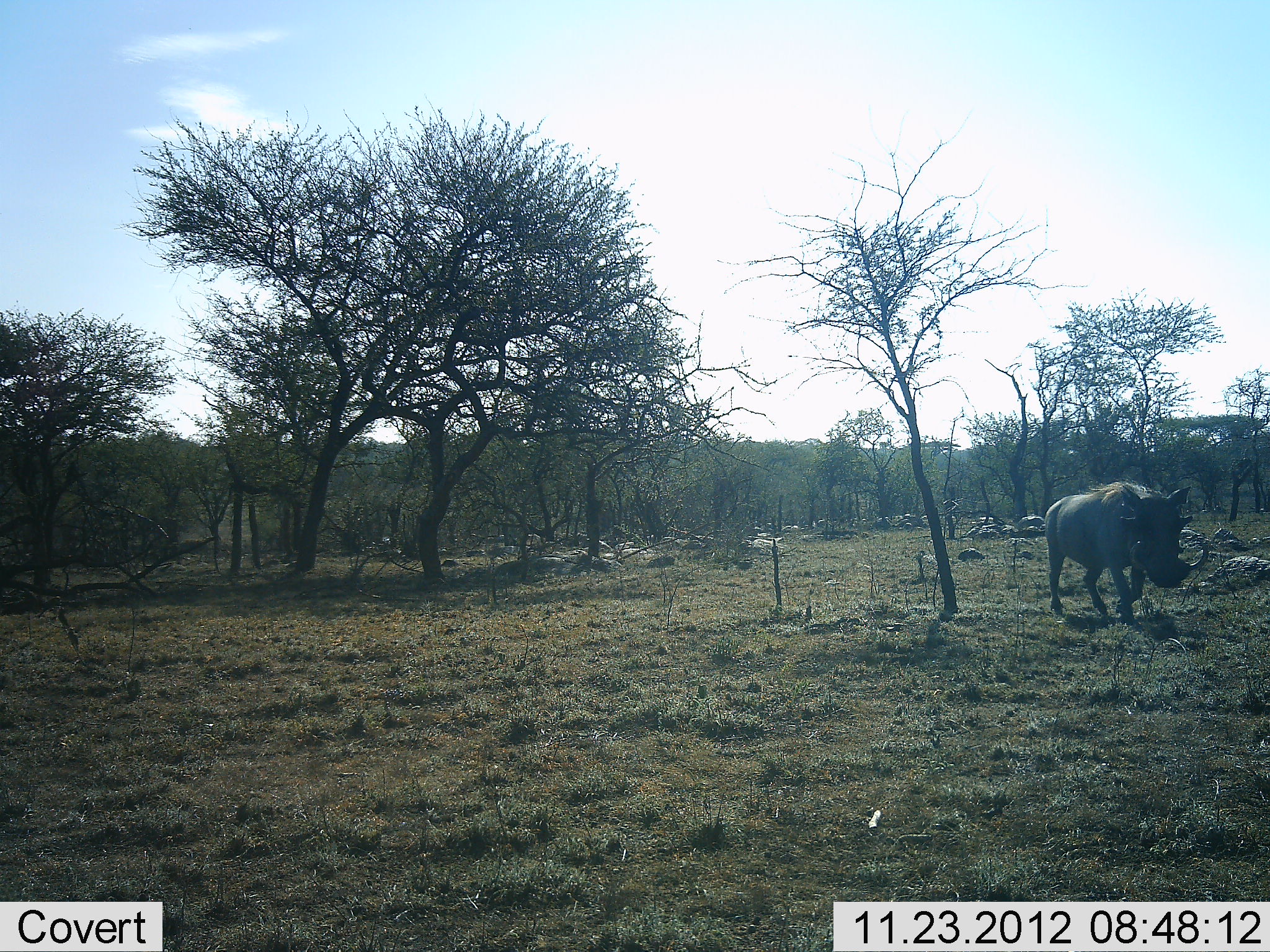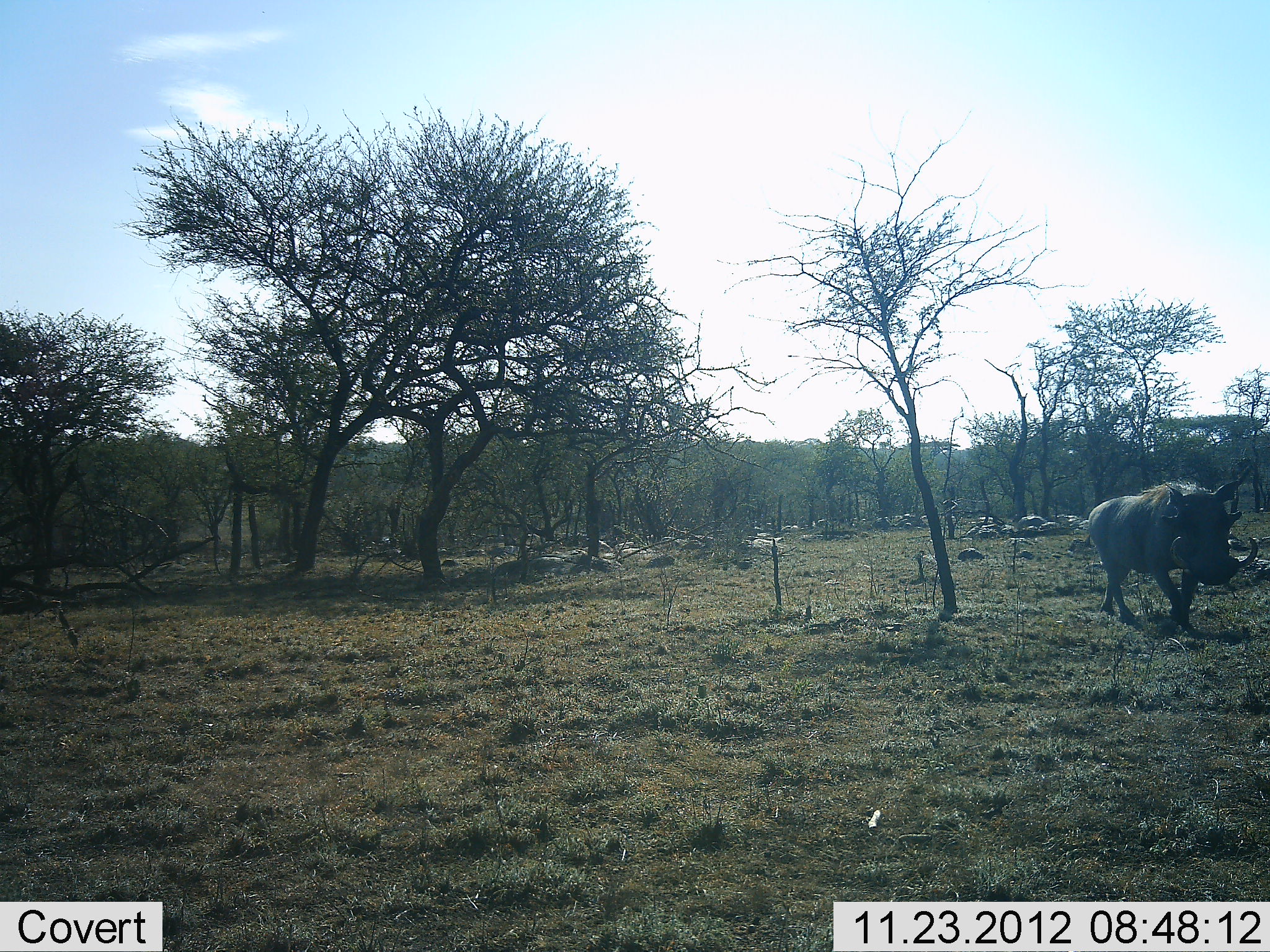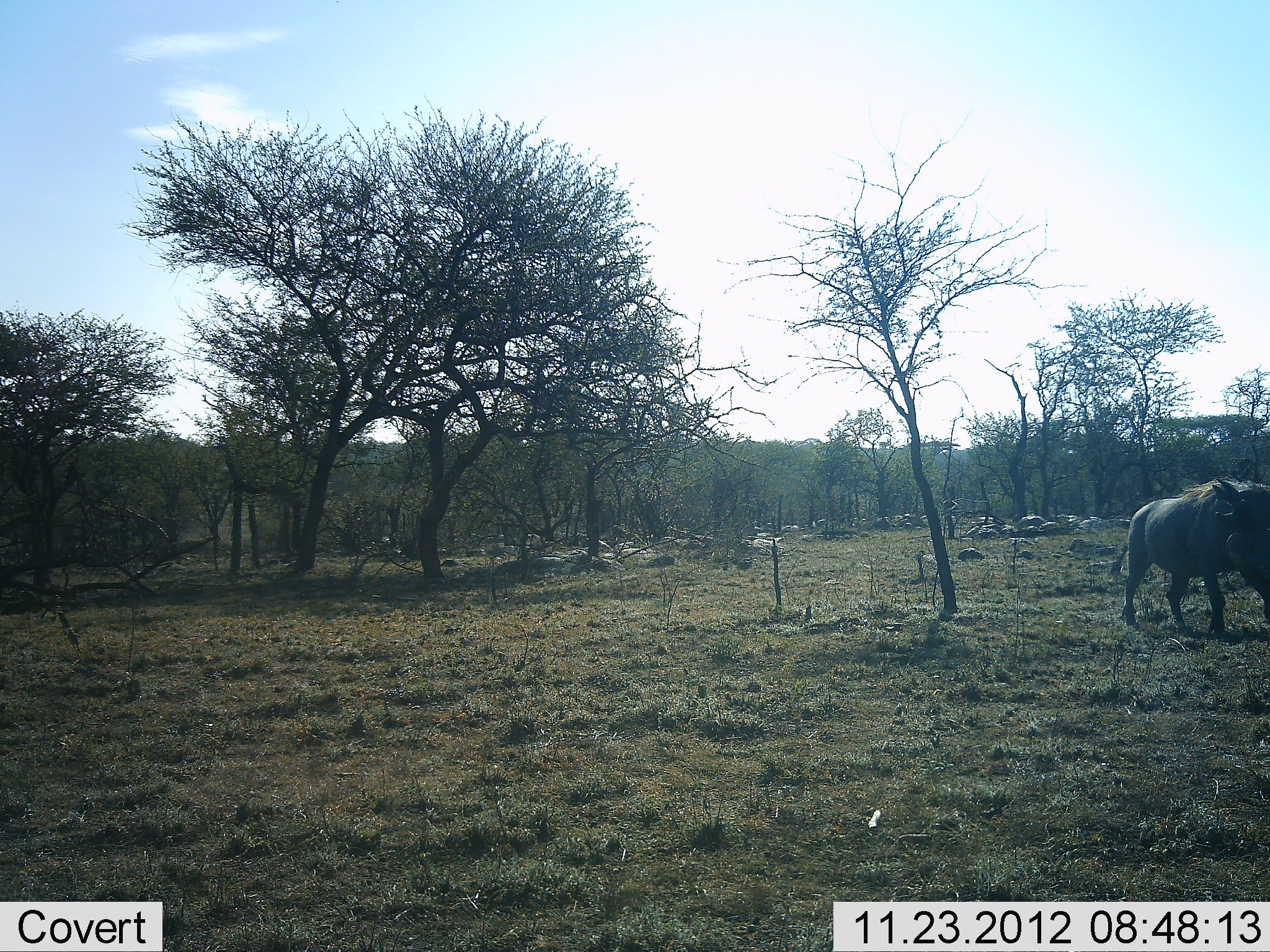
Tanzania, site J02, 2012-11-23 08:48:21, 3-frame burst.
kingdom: Animalia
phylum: Chordata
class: Mammalia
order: Artiodactyla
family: Suidae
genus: Phacochoerus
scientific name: Phacochoerus africanus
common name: warthog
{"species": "warthog (Phacochoerus africanus)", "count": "1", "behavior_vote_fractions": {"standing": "0%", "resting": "0%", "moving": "100%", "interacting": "0%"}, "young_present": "0%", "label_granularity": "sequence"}